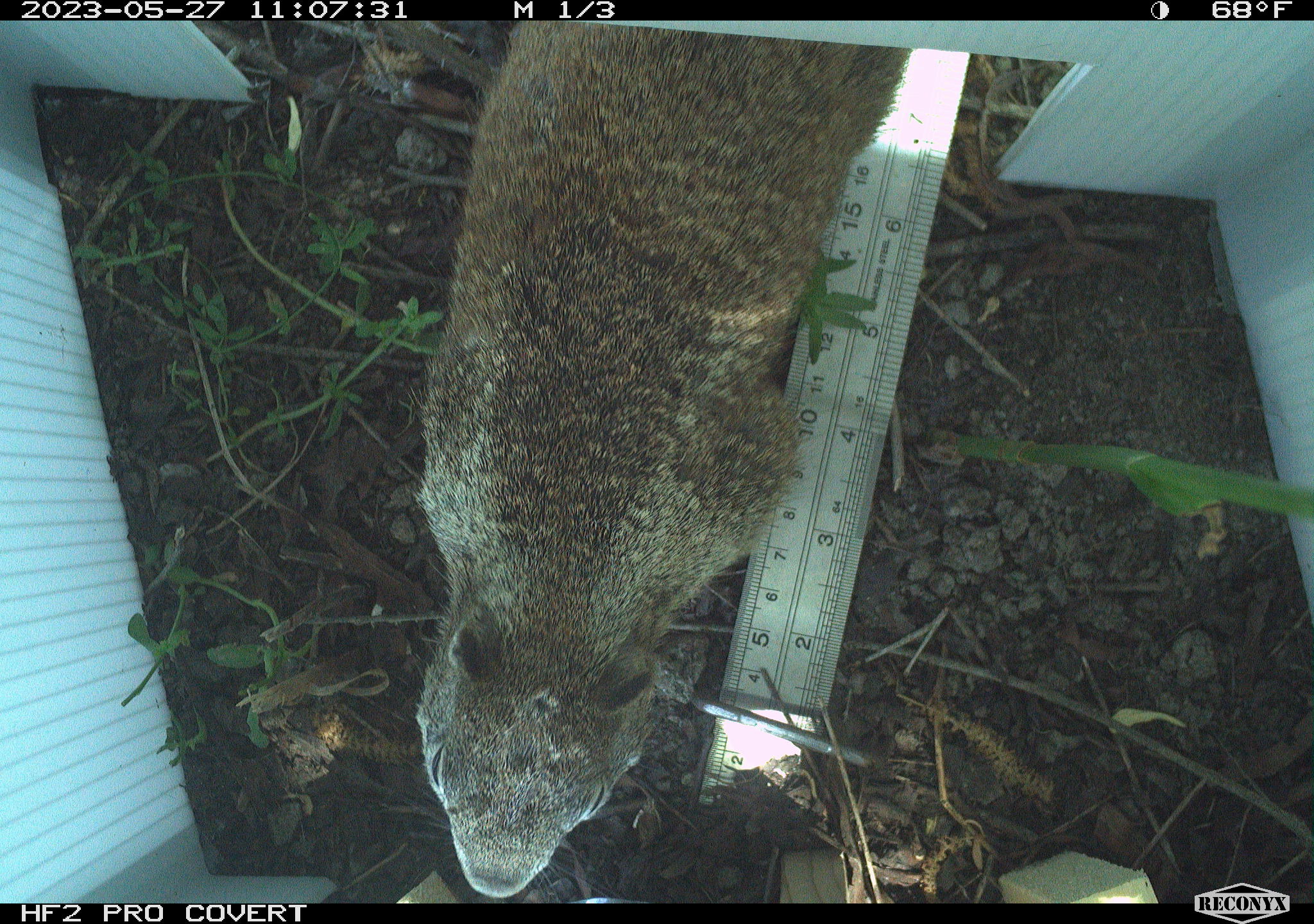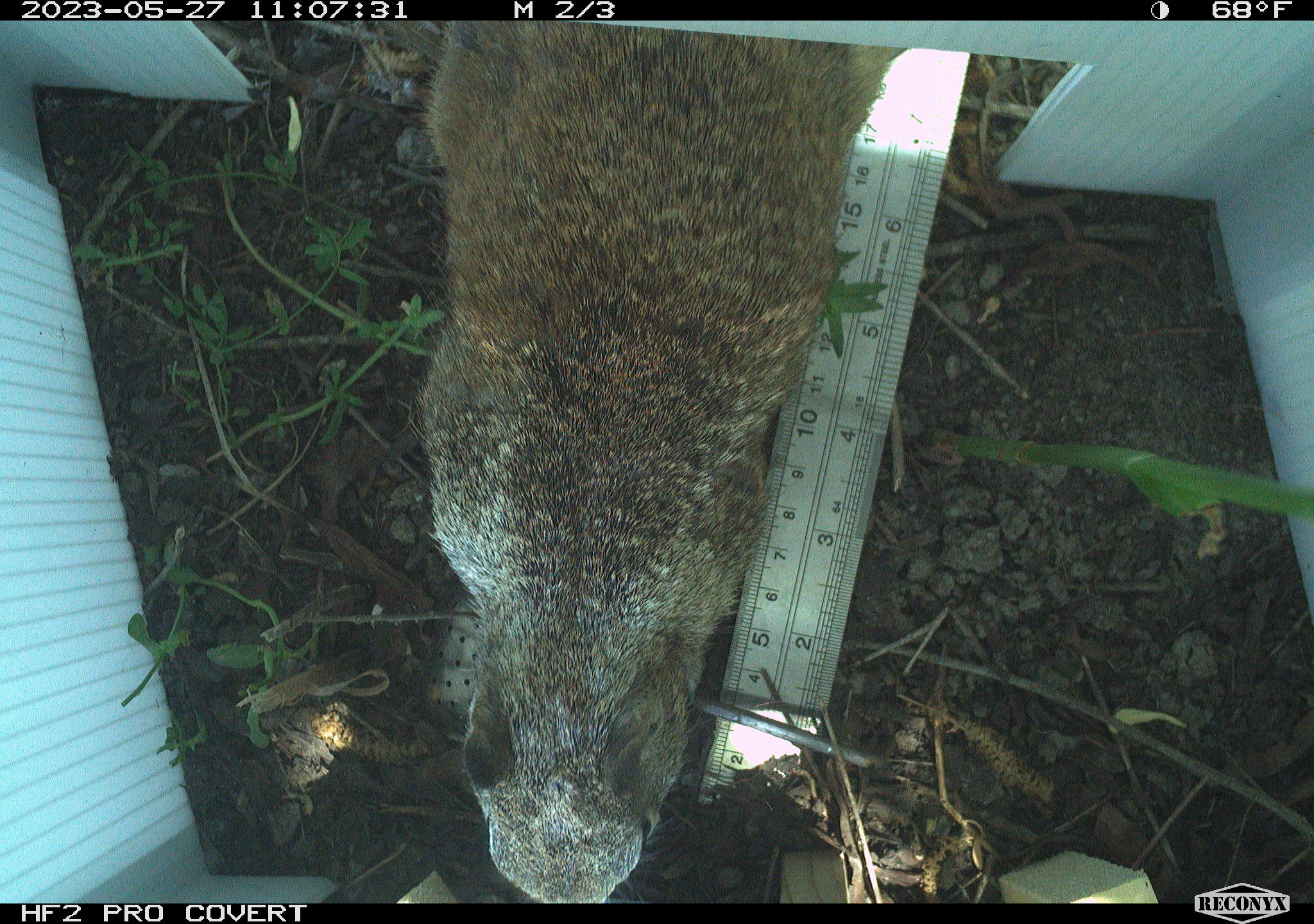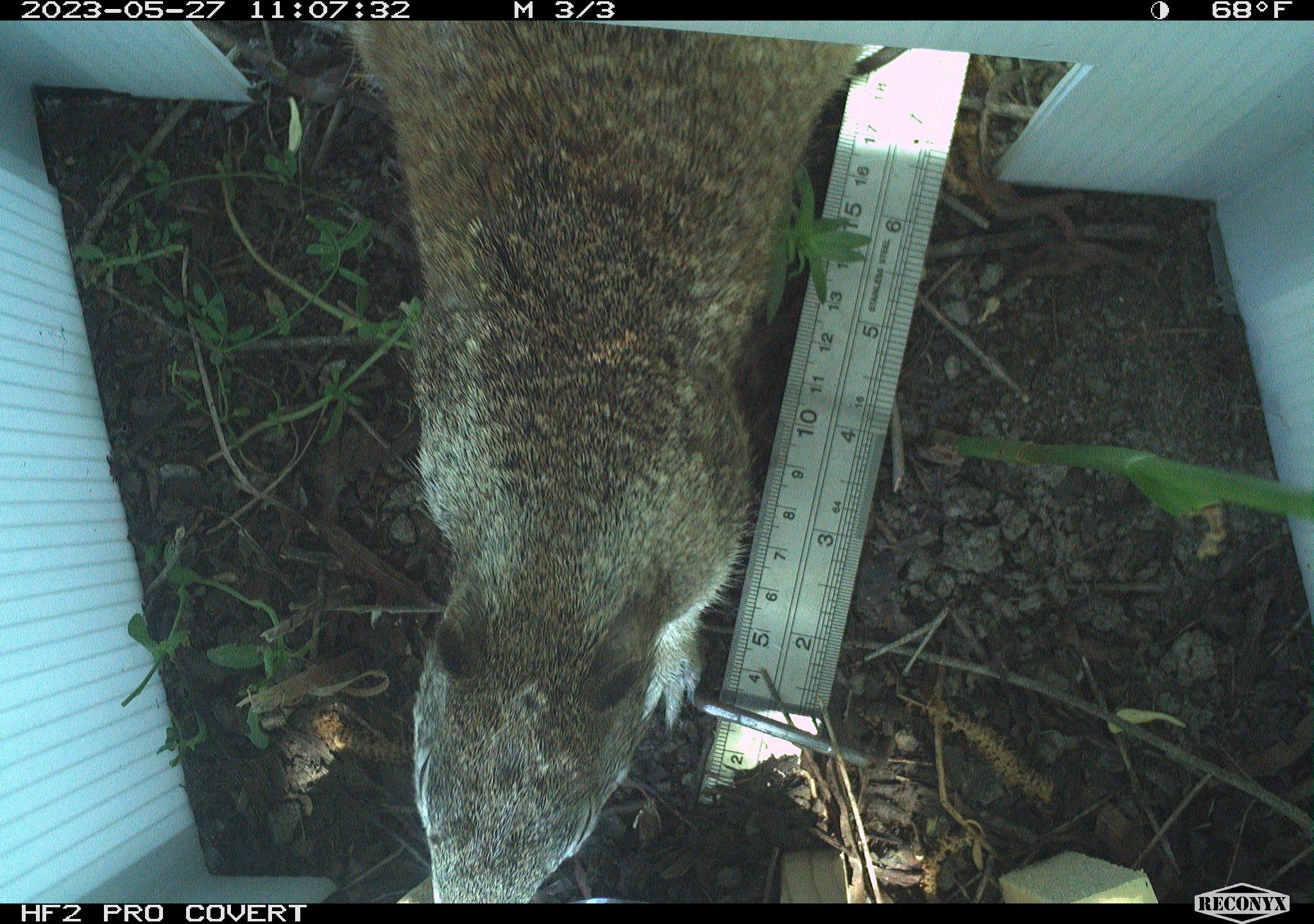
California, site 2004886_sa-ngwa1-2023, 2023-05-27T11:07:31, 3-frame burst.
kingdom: Animalia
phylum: Chordata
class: Mammalia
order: Rodentia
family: Sciuridae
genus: Otospermophilus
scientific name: Otospermophilus beecheyi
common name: california ground squirrel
California ground squirrel (Otospermophilus beecheyi).